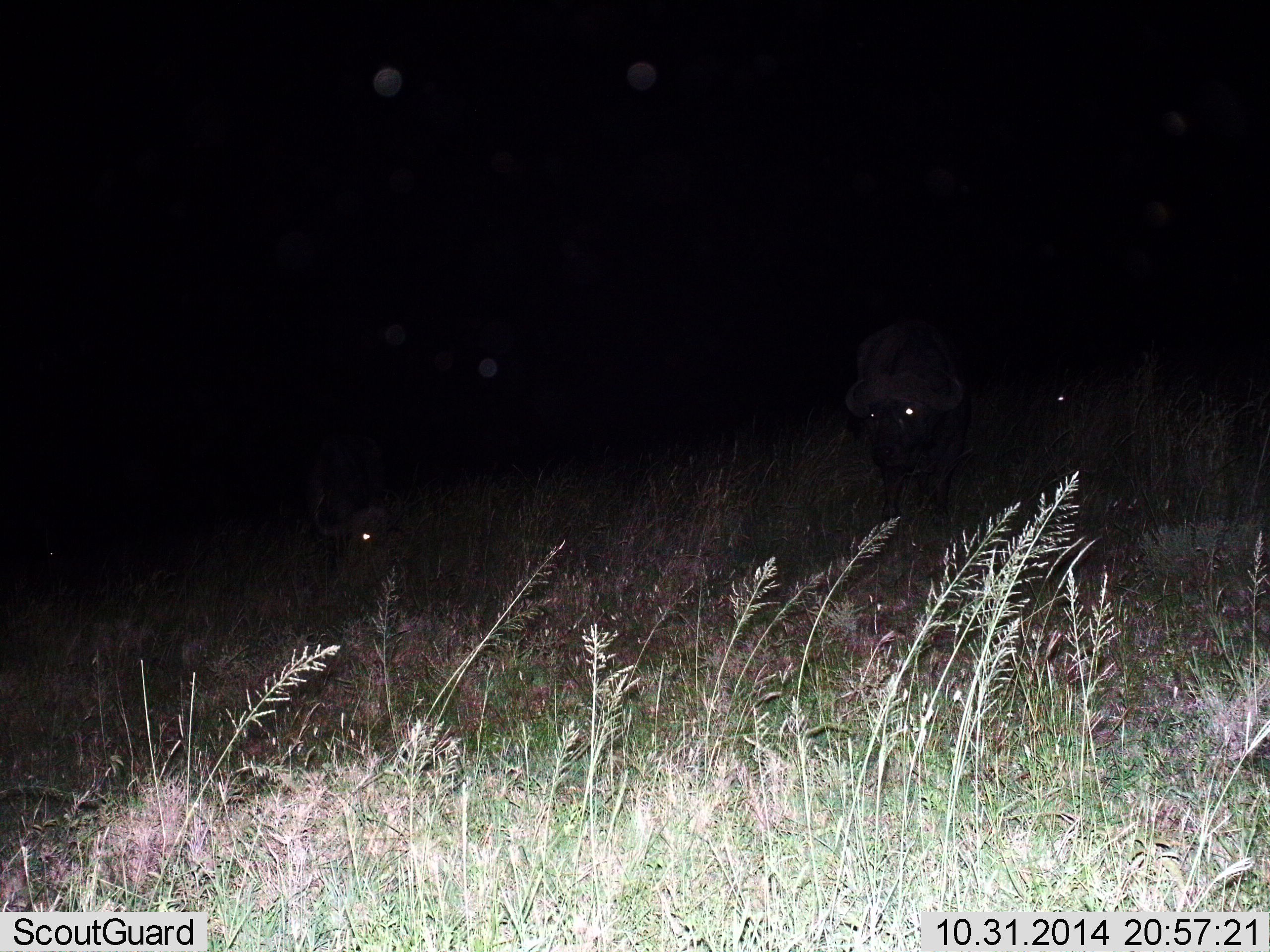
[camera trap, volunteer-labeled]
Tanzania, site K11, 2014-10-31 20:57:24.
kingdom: Animalia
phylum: Chordata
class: Mammalia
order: Artiodactyla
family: Bovidae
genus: Syncerus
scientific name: Syncerus caffer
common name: cape buffalo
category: buffalo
Buffalo (cape buffalo) (Syncerus caffer), count 3. Behavior (volunteer vote fractions): standing 80%, resting 10%, moving 10%, interacting 0%. Young present (vote fraction): 0%. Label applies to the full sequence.